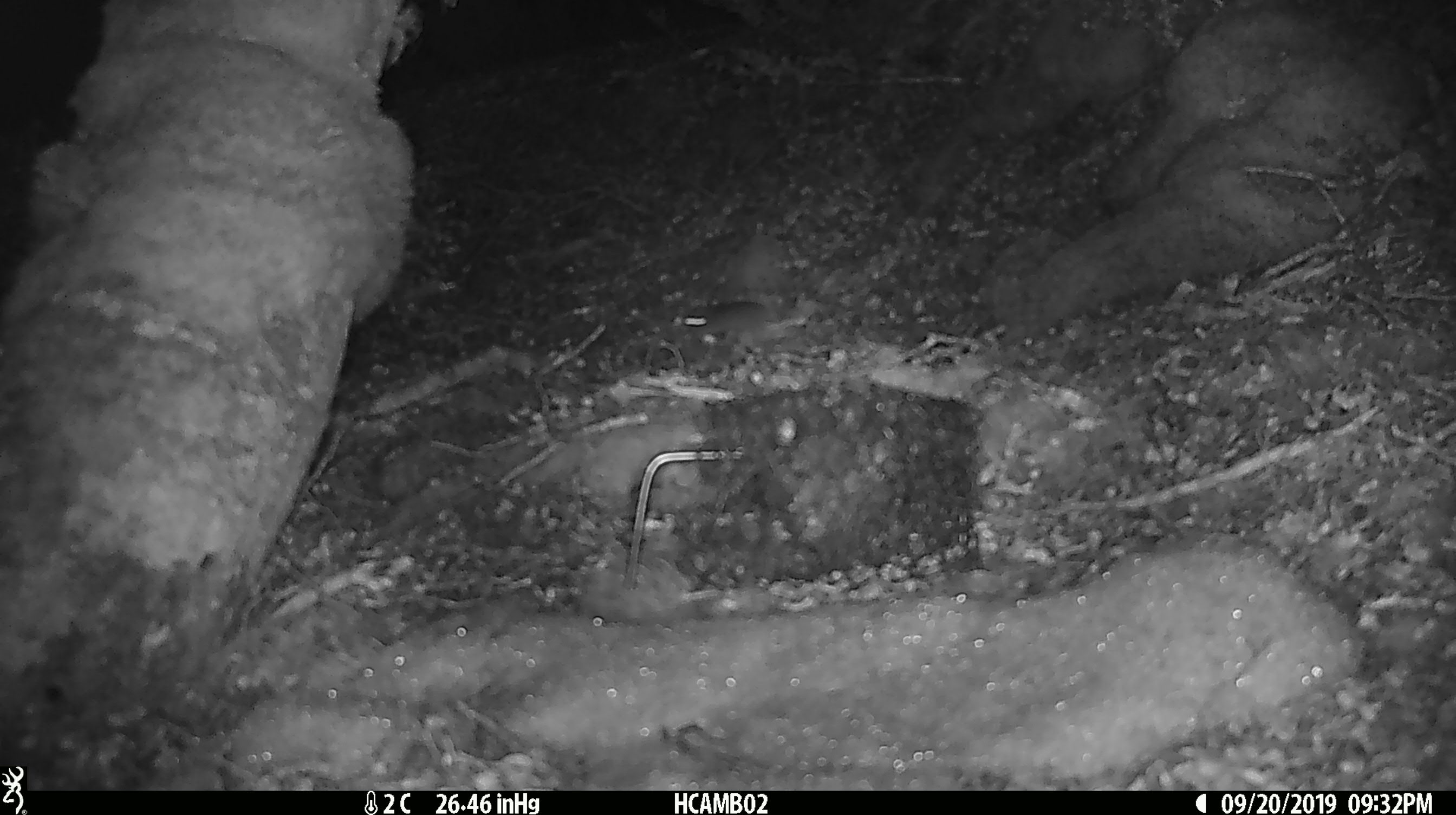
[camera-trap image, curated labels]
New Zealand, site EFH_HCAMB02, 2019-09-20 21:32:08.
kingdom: Animalia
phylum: Chordata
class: Mammalia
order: Rodentia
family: Muridae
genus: Mus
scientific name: Mus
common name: mouse